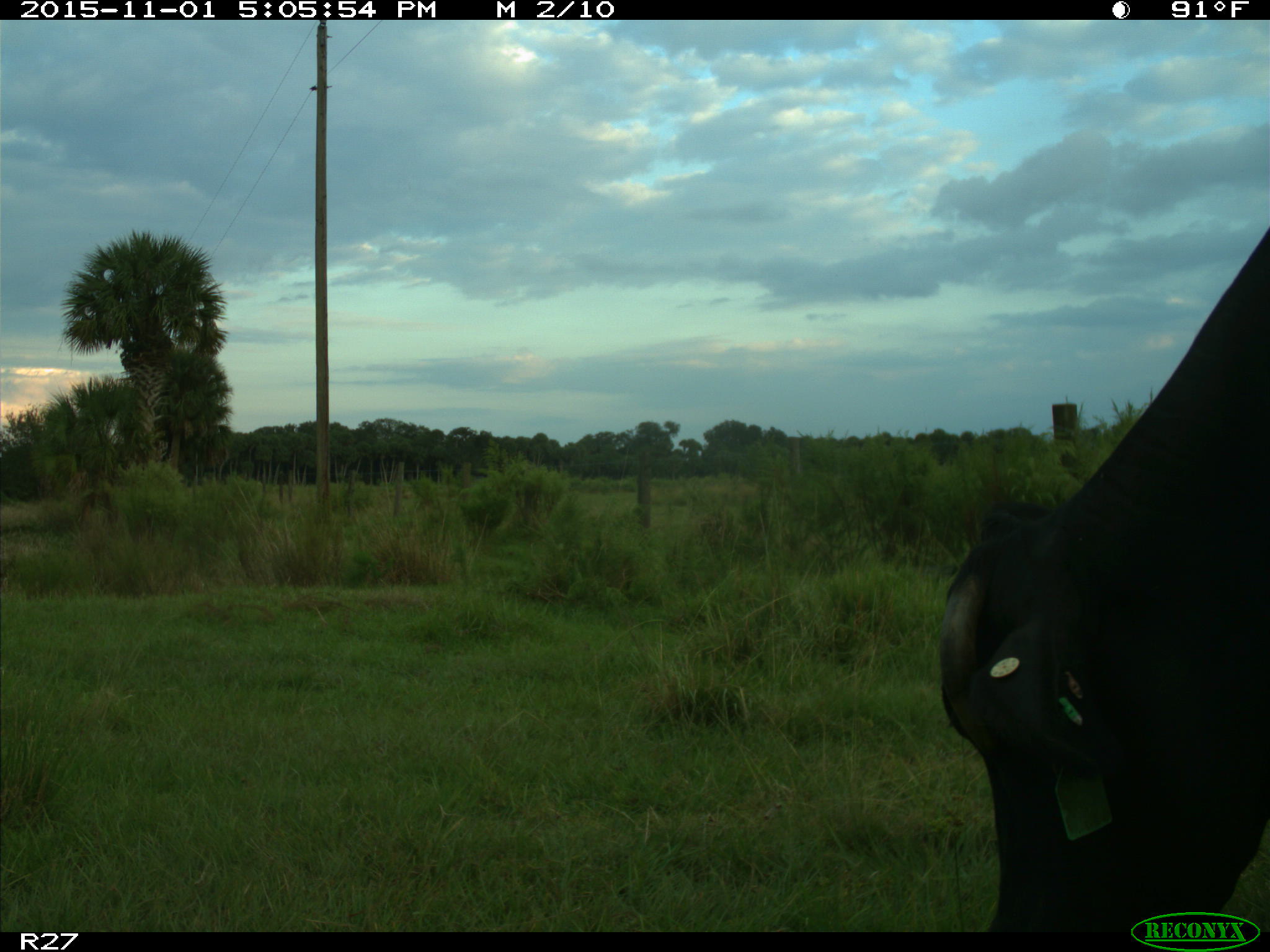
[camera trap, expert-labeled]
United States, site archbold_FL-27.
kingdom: Animalia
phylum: Chordata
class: Mammalia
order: Artiodactyla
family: Bovidae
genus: Bos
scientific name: Bos taurus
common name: domestic cow